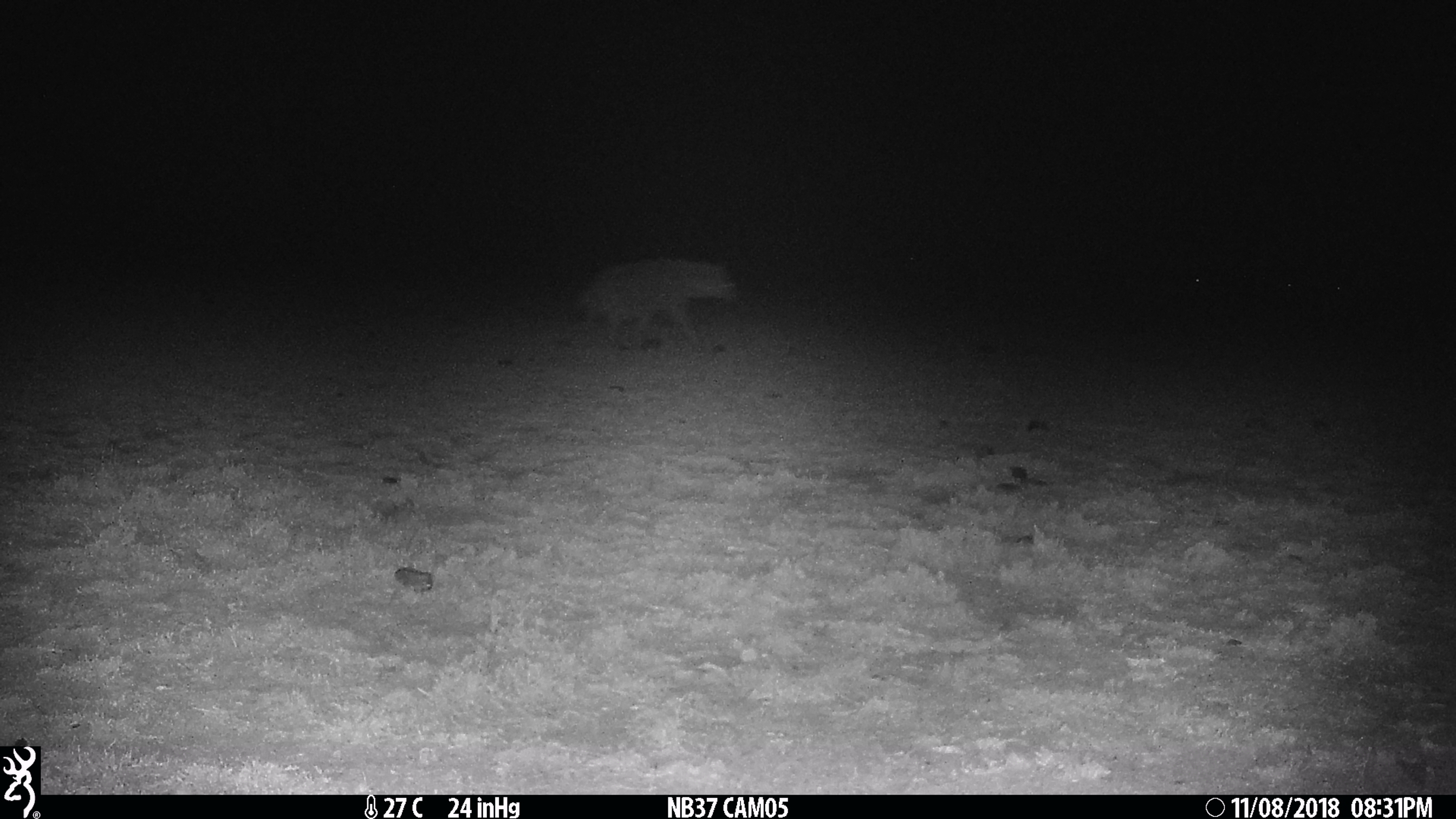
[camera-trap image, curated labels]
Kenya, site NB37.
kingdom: Animalia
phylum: Chordata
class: Mammalia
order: Carnivora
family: Hyaenidae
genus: Crocuta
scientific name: Crocuta crocuta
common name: spotted hyena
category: hyena spotted